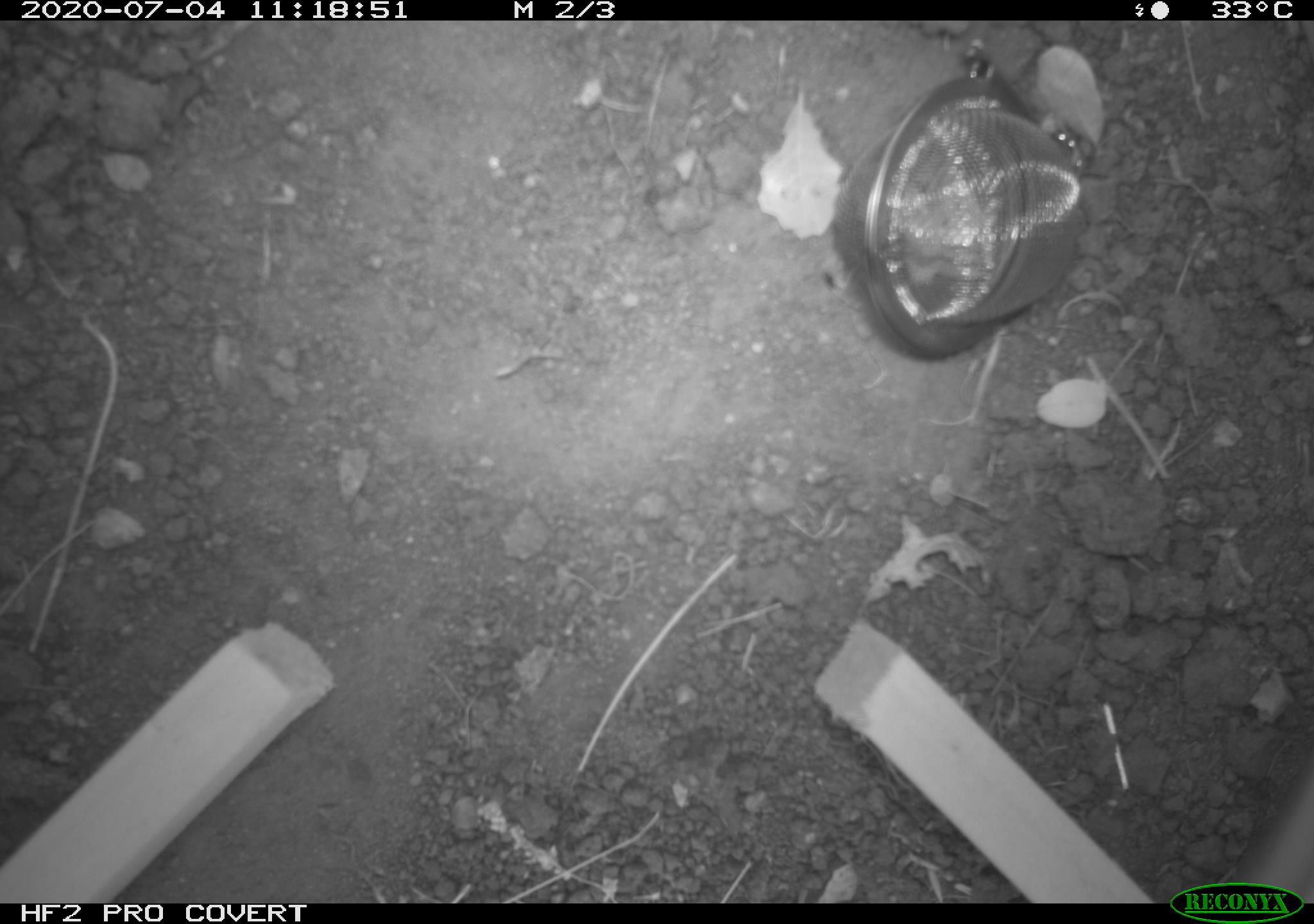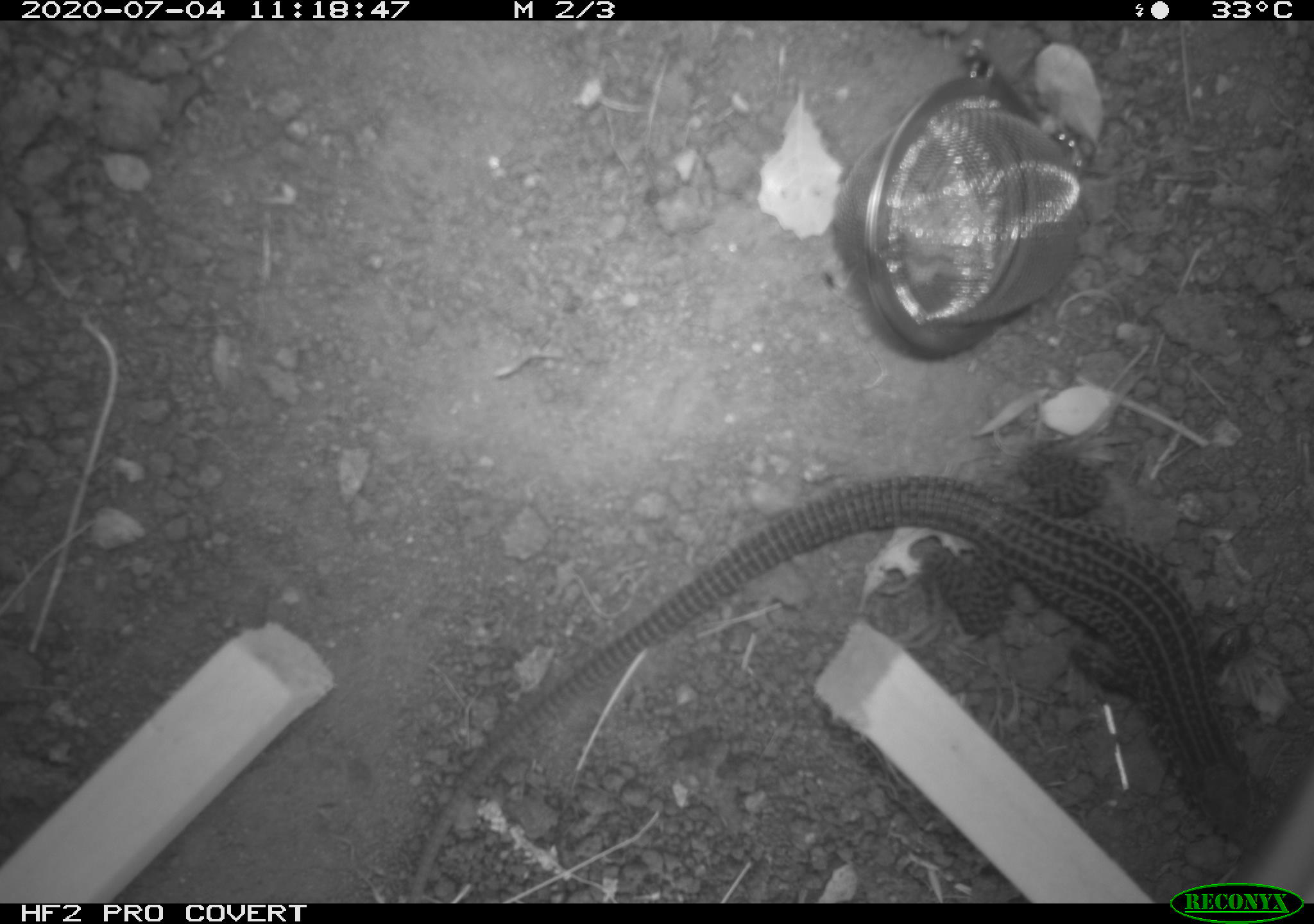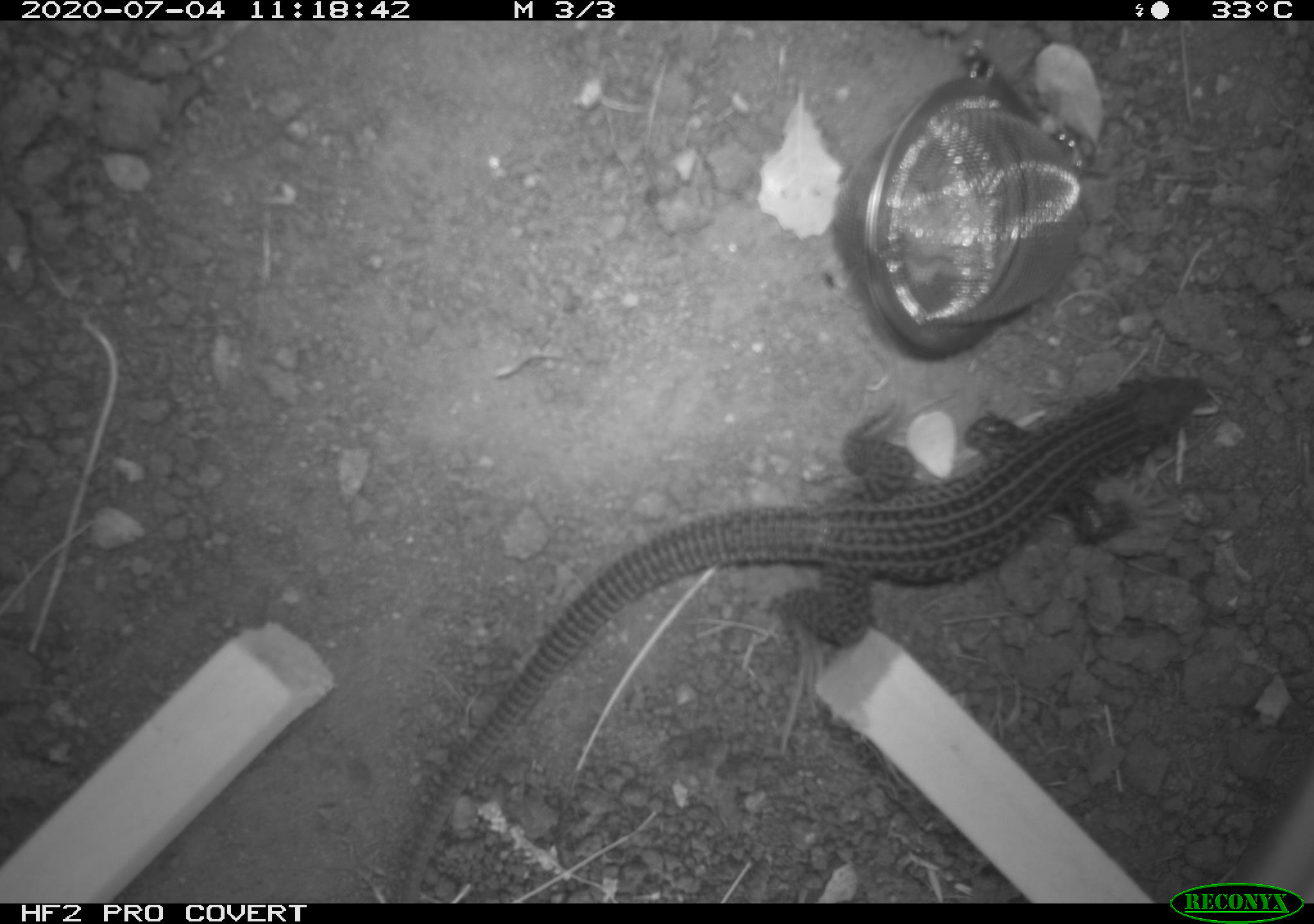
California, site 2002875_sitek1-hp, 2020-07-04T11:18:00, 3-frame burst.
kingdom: Animalia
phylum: Chordata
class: Reptilia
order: Squamata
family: Teiidae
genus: Aspidoscelis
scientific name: Aspidoscelis tigris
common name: western whiptail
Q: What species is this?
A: Western whiptail (Aspidoscelis tigris).